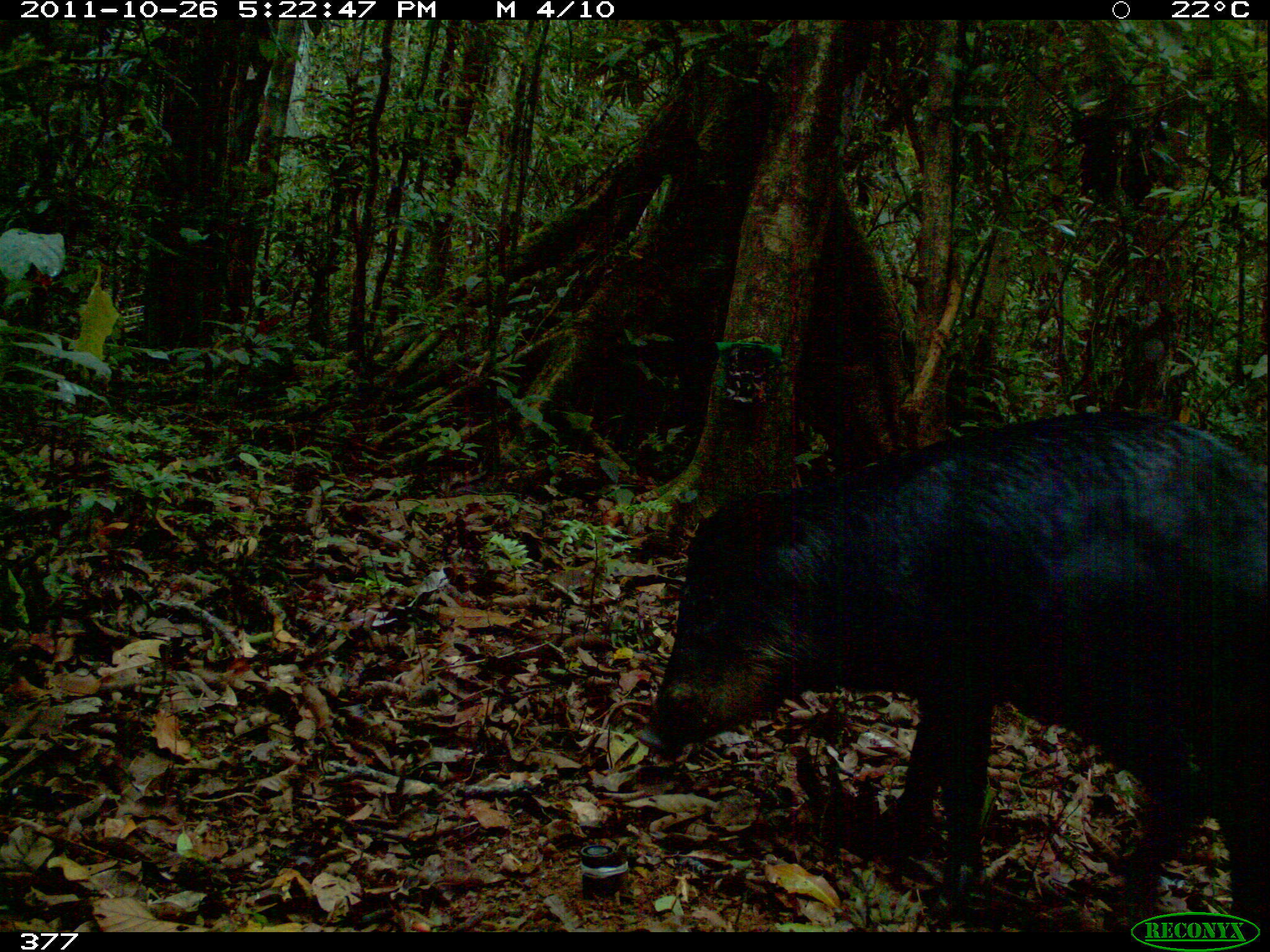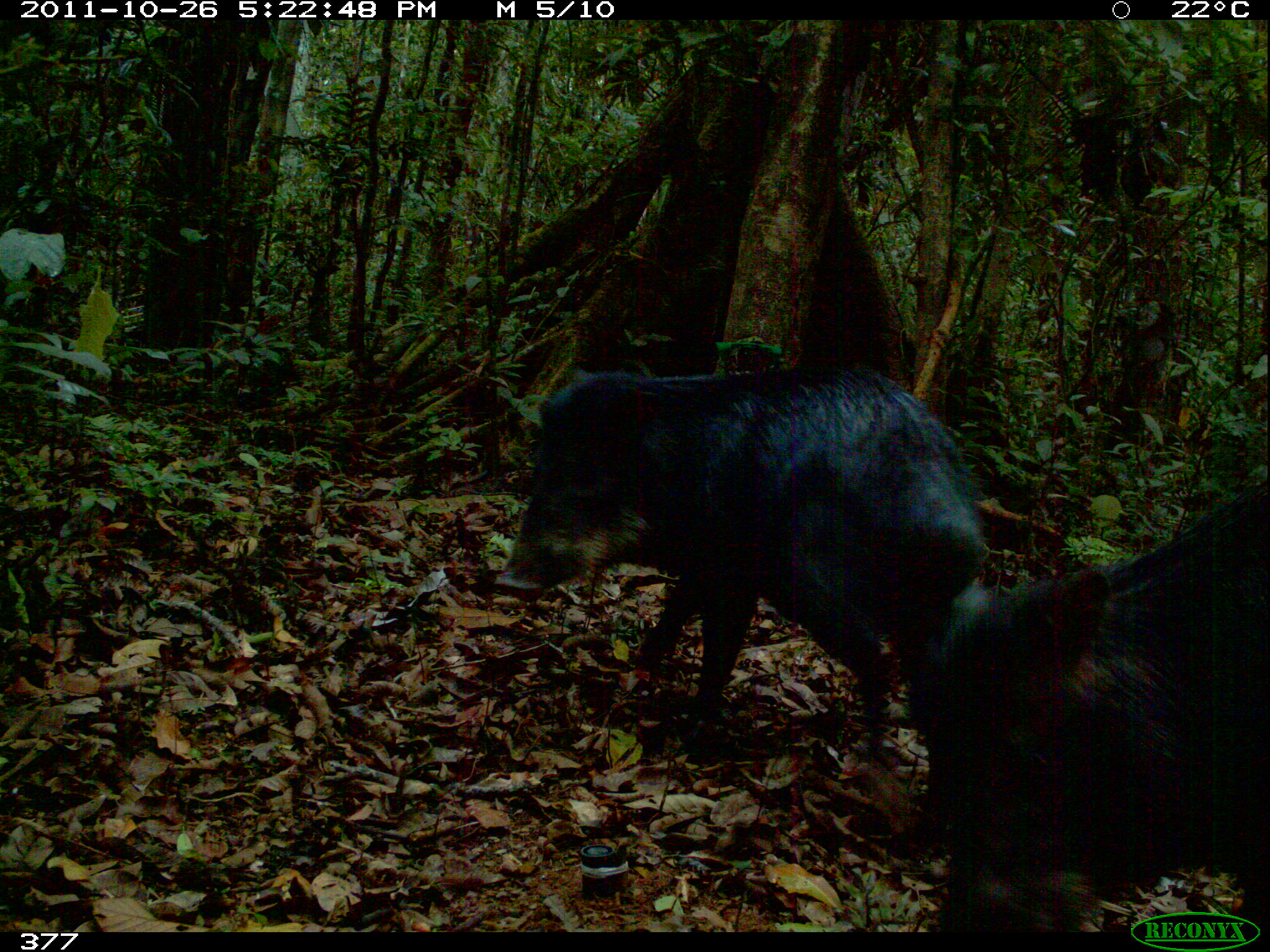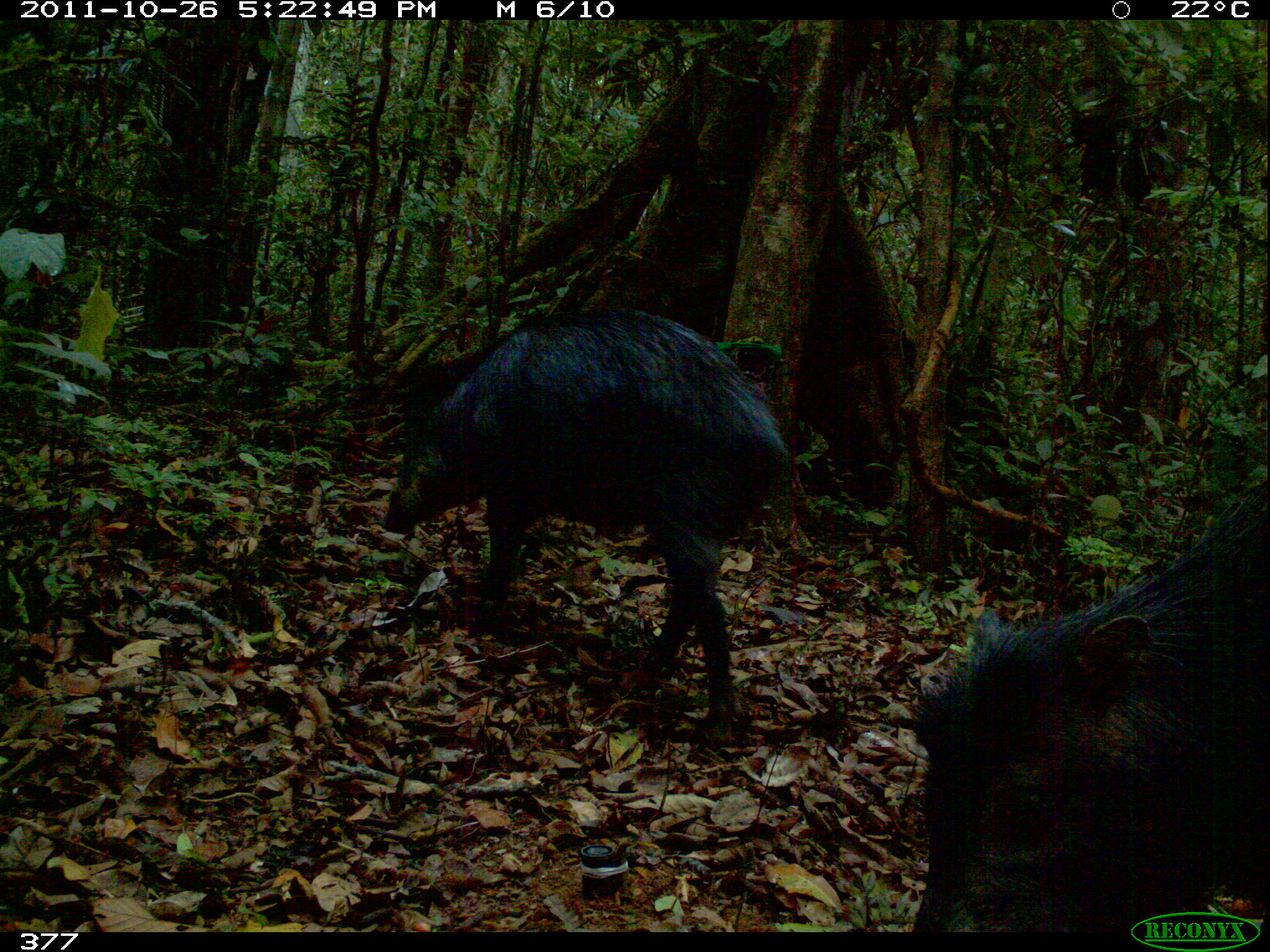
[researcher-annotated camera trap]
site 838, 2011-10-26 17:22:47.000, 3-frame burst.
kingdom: Animalia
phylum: Chordata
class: Mammalia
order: Artiodactyla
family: Tayassuidae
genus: Tayassu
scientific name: Tayassu pecari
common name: white-lipped peccary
Tayassu pecari (white-lipped peccary).